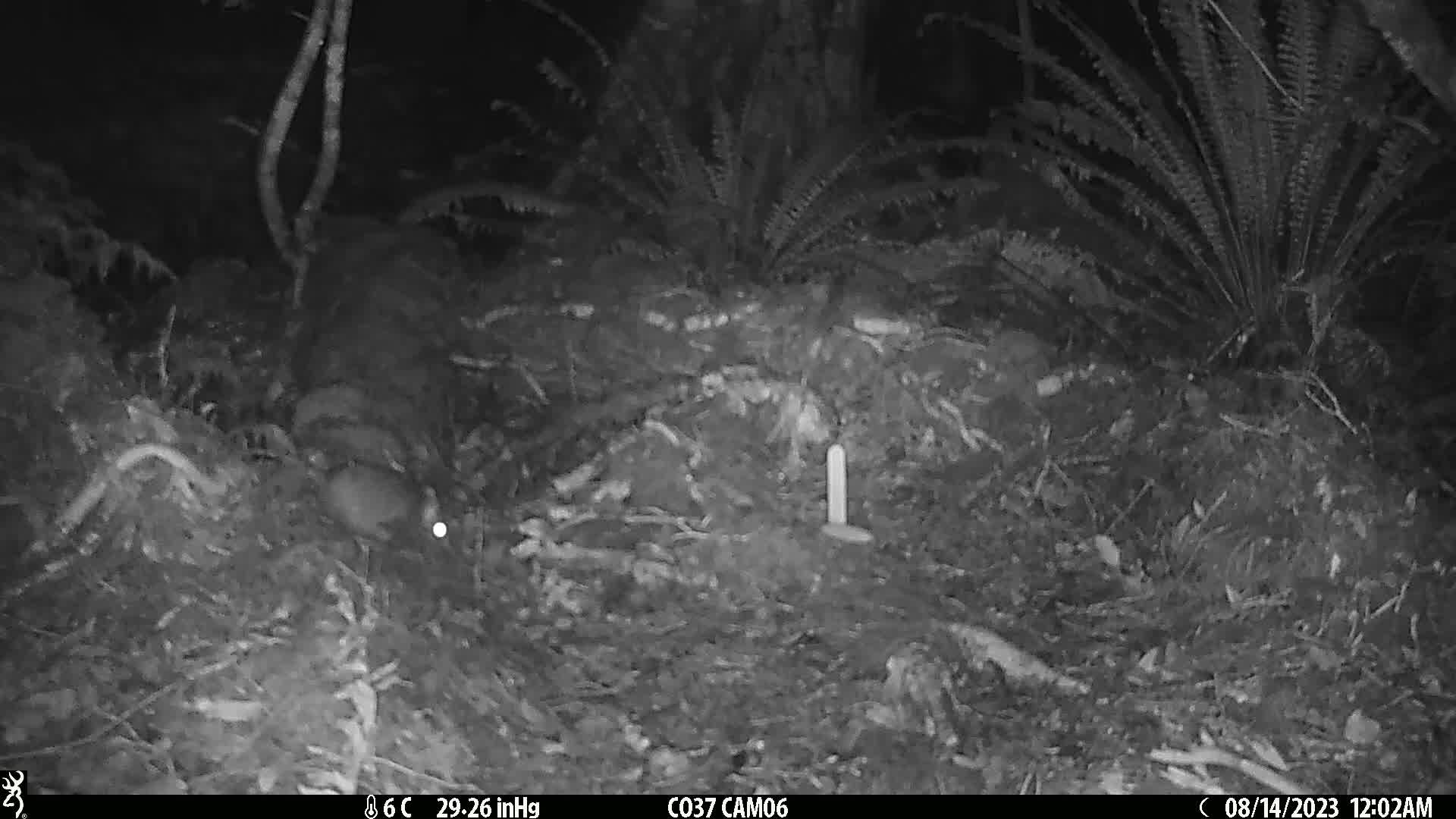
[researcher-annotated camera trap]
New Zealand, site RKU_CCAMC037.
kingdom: Animalia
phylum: Chordata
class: Mammalia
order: Rodentia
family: Muridae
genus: Rattus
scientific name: Rattus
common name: rat